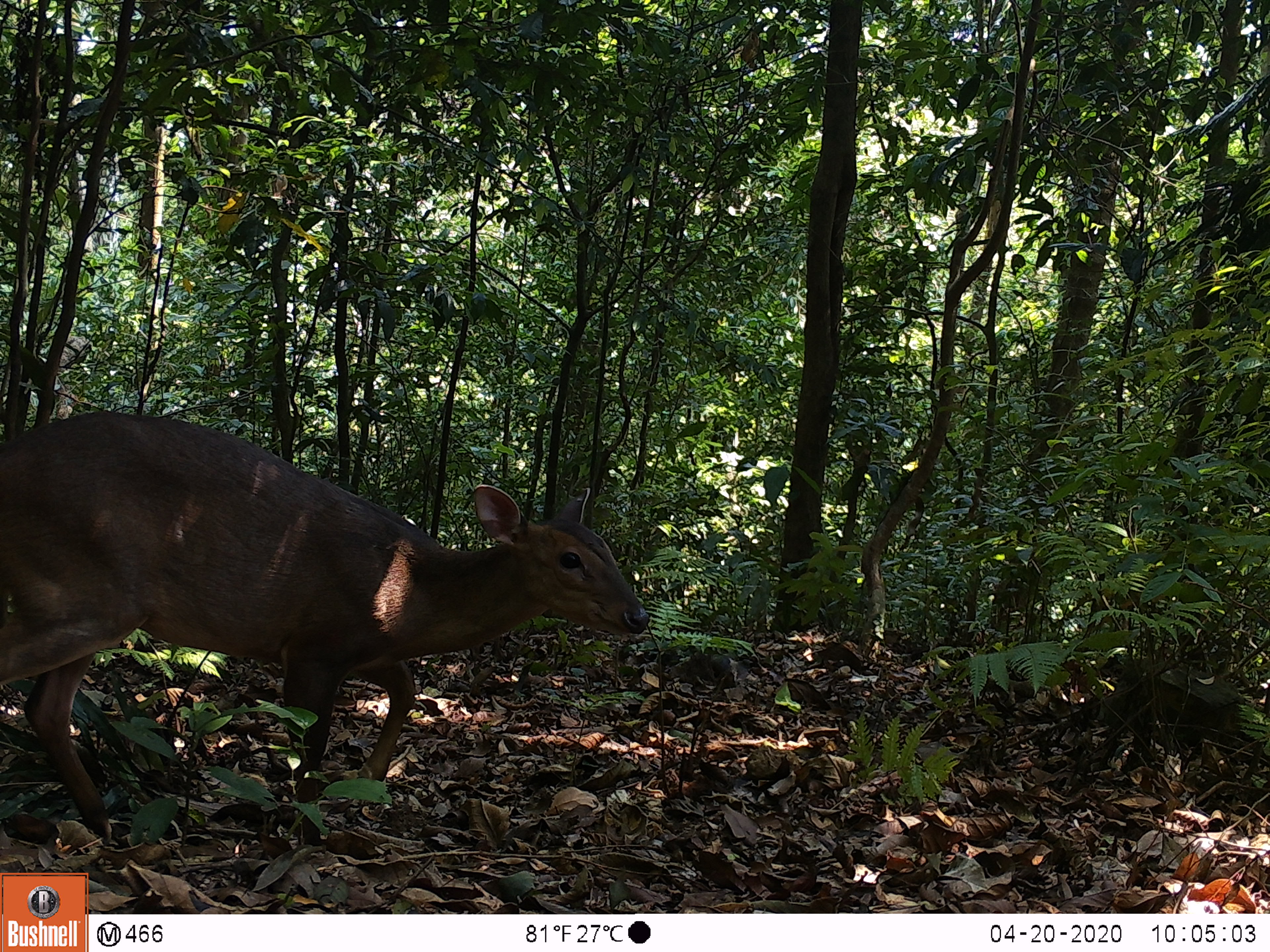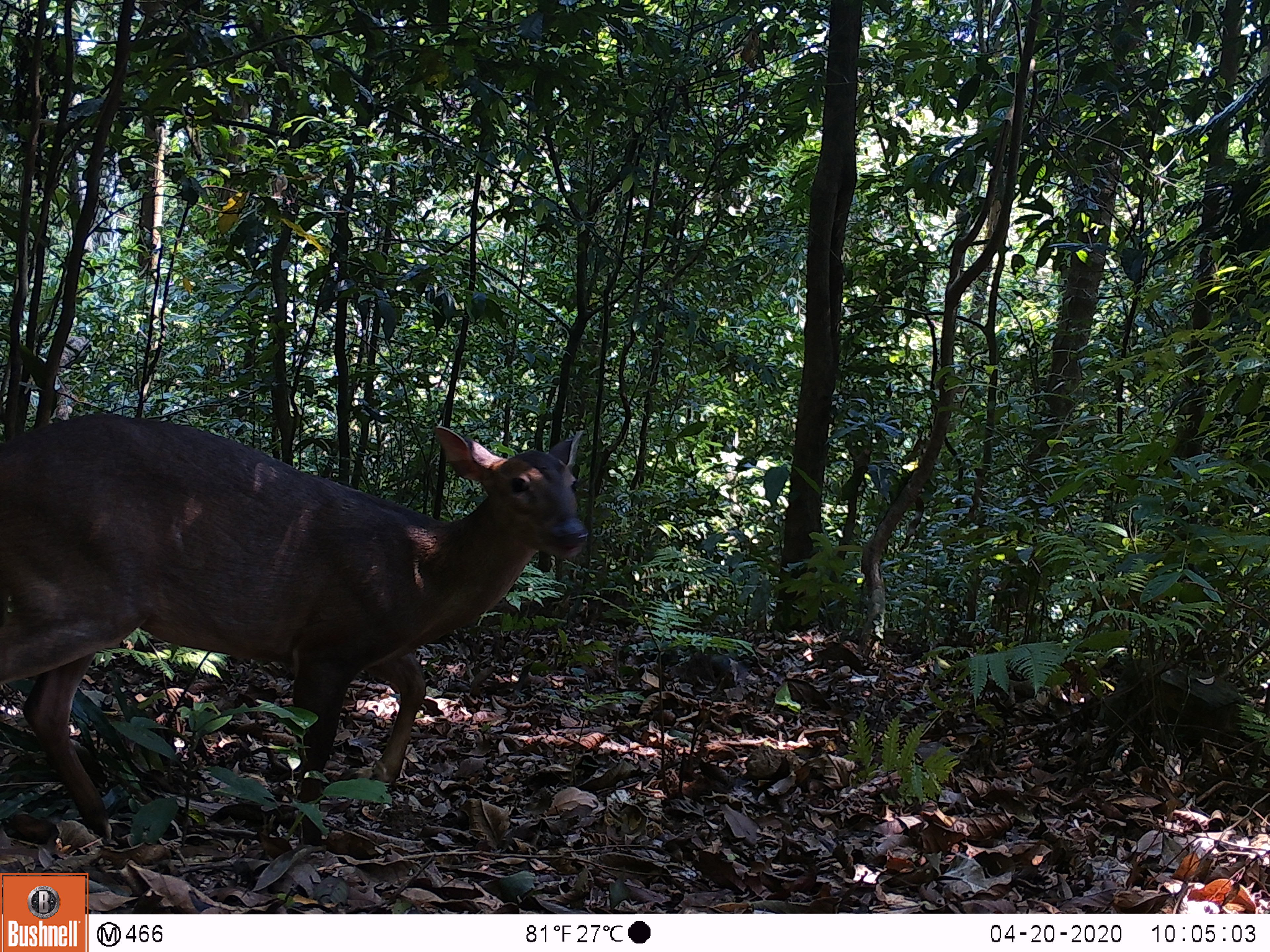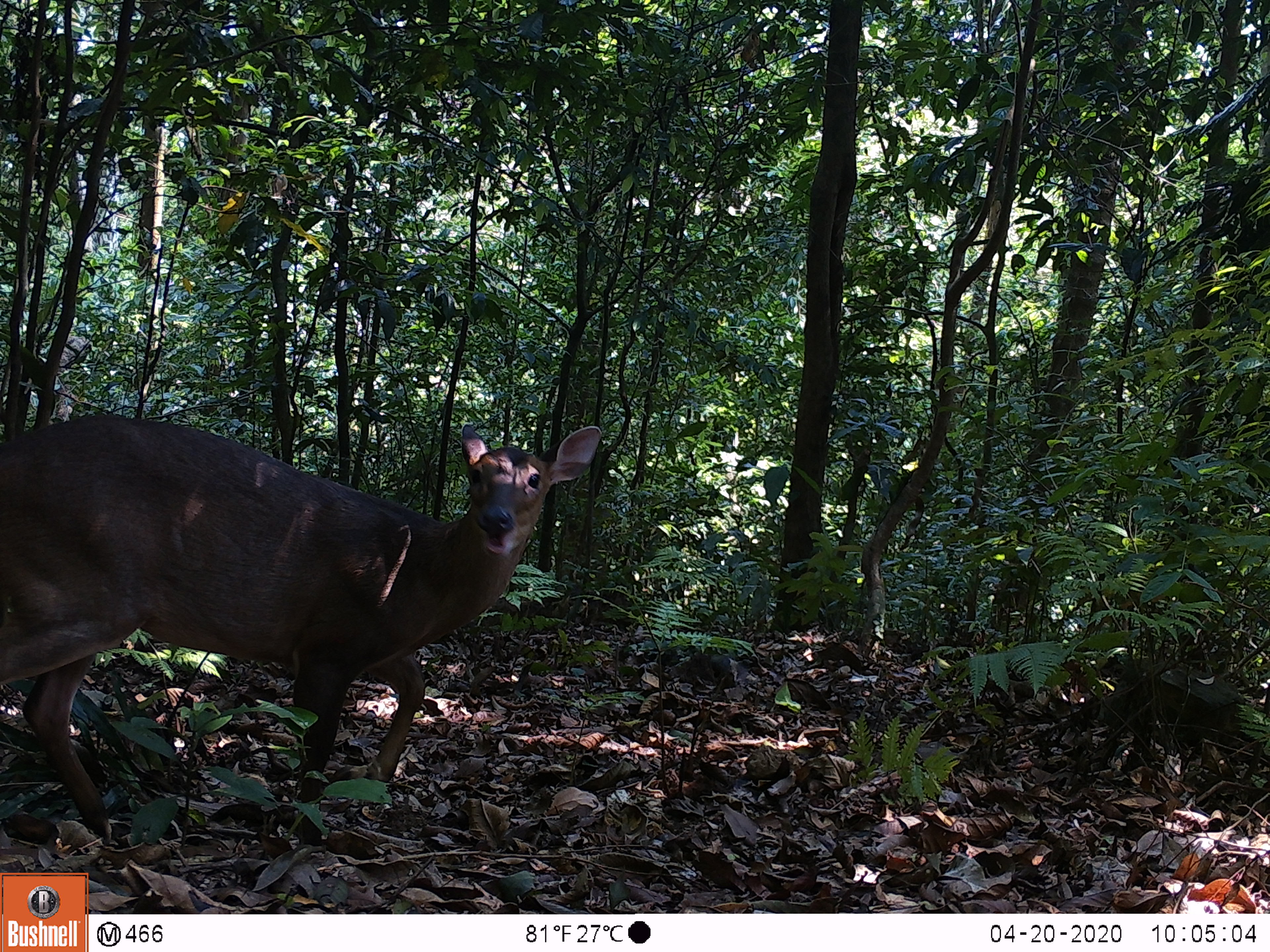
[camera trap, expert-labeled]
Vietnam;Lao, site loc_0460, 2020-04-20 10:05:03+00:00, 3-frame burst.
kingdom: Animalia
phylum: Chordata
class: Mammalia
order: Artiodactyla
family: Cervidae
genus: Muntiacus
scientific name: Muntiacus vuquangensis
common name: large-antlered muntjac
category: large antlered muntjac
Large antlered muntjac (large-antlered muntjac) (Muntiacus vuquangensis). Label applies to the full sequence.